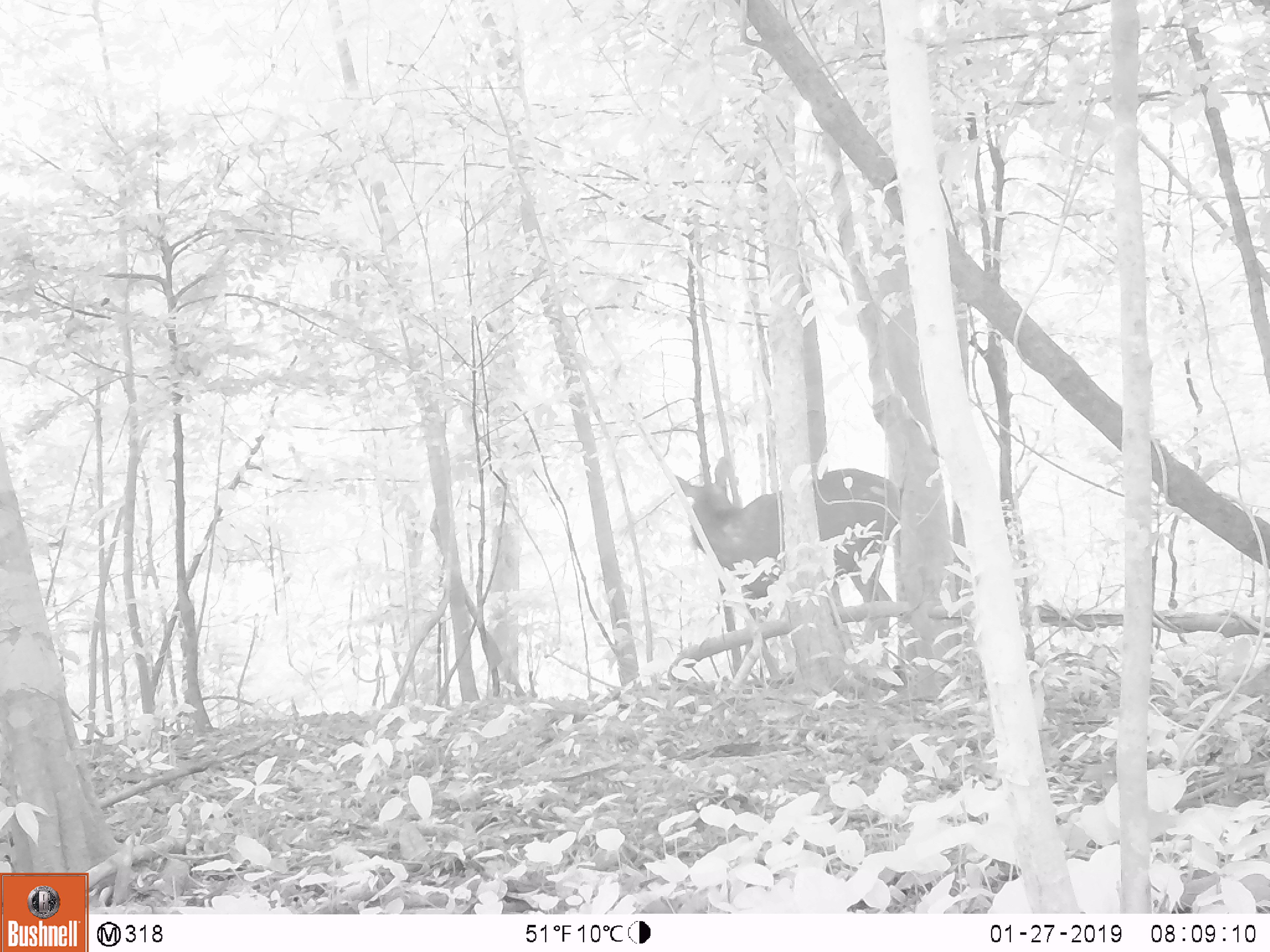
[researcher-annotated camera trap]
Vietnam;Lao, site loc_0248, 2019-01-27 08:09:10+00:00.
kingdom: Animalia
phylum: Chordata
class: Mammalia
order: Artiodactyla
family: Cervidae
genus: Rusa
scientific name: Rusa unicolor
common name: sambar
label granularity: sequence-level